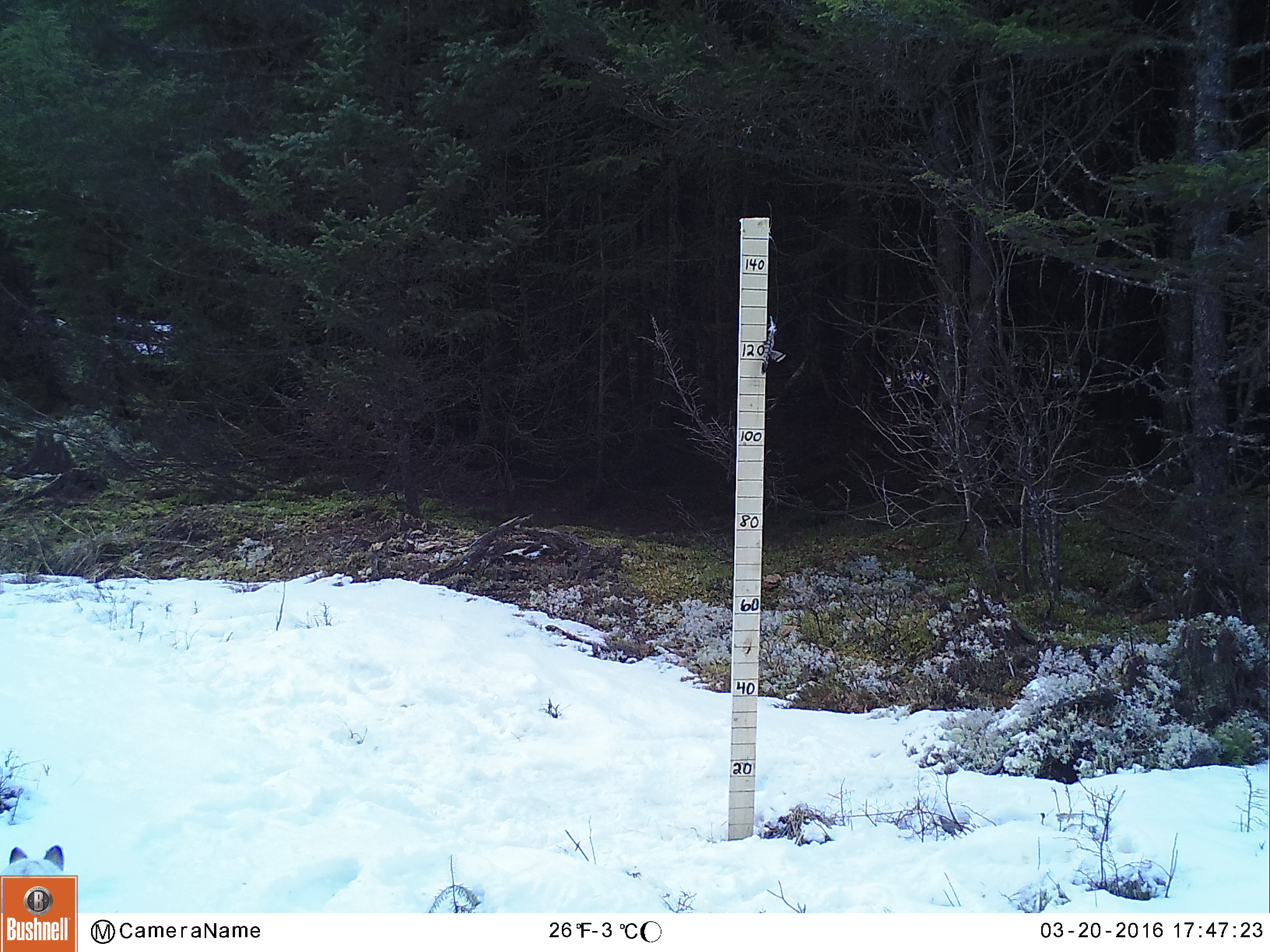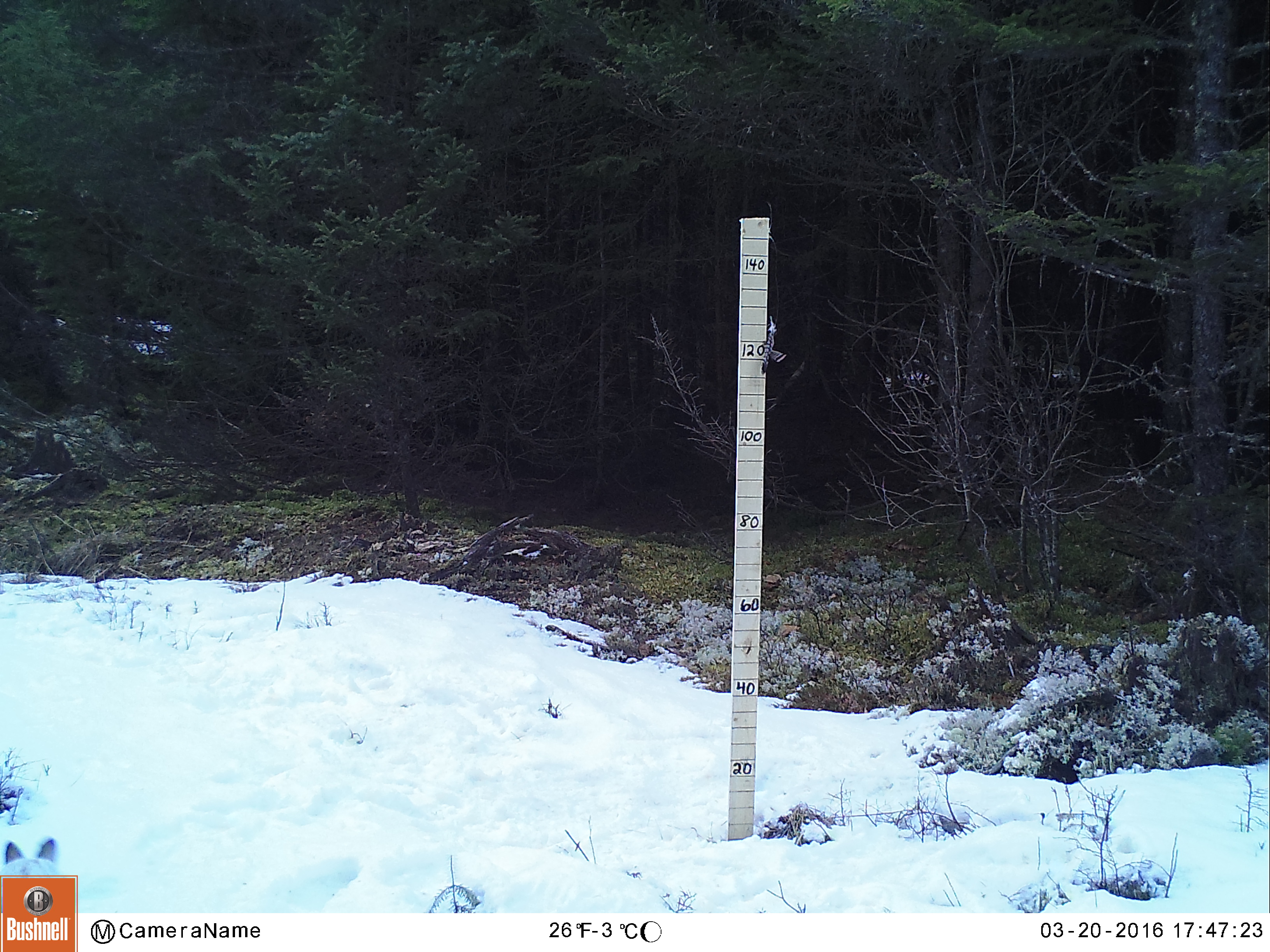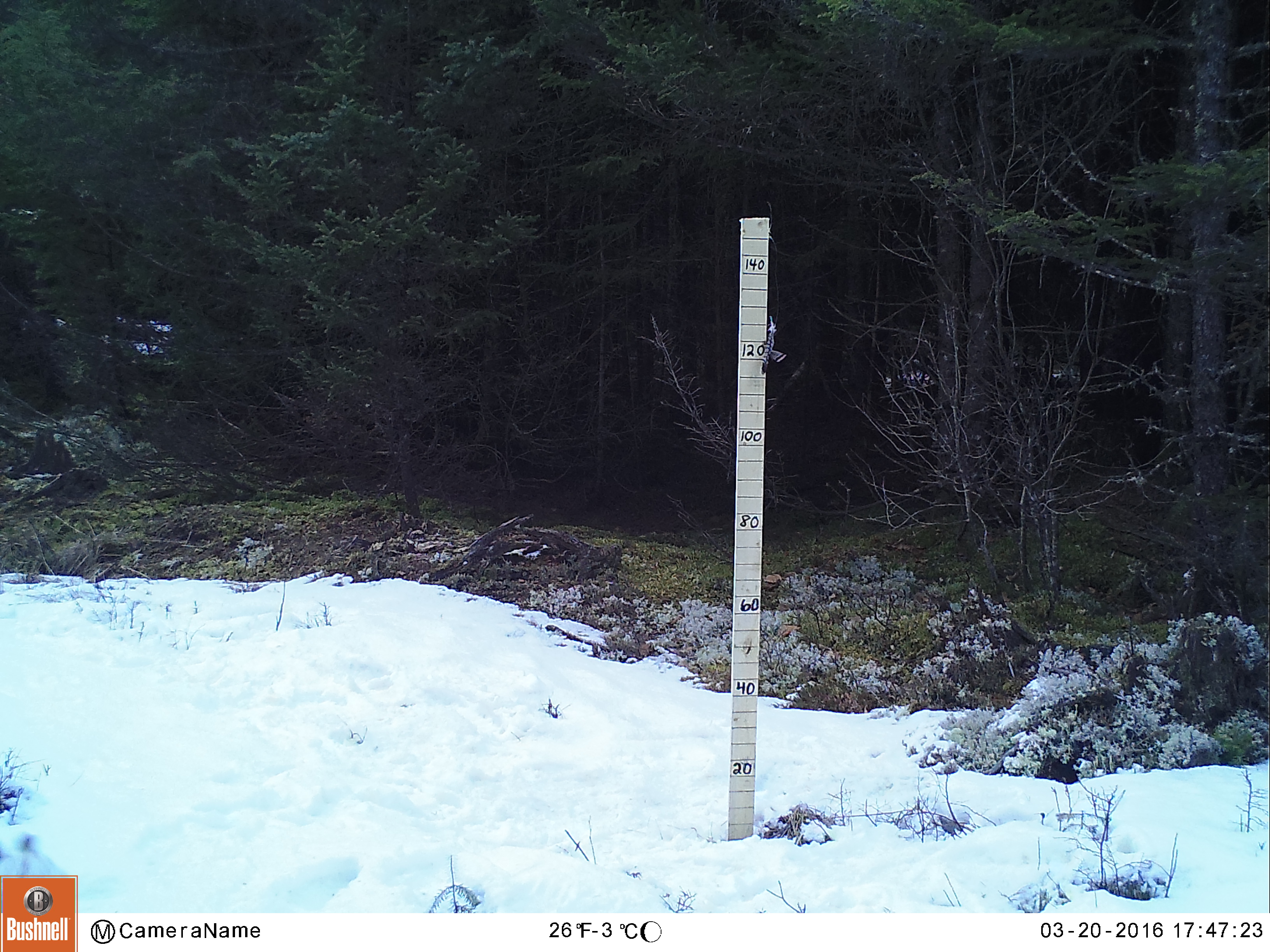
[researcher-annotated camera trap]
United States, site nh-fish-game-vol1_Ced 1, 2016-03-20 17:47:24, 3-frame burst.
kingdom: Animalia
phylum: Chordata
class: Mammalia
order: Lagomorpha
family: Leporidae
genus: Lepus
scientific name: Lepus americanus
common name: snowshoe hare